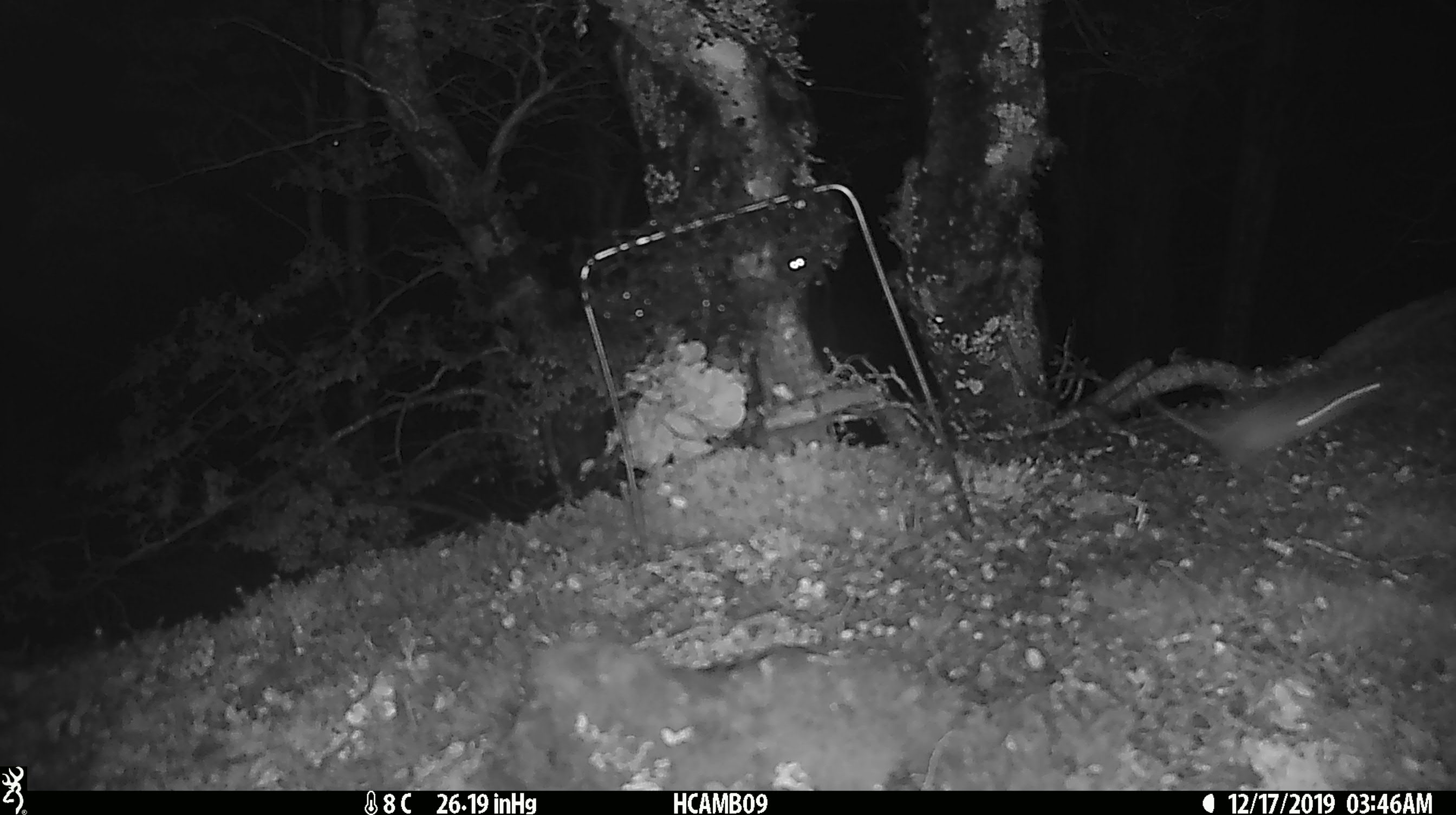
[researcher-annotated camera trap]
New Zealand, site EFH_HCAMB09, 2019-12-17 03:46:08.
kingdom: Animalia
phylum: Chordata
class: Mammalia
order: Rodentia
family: Muridae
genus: Mus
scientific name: Mus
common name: mouse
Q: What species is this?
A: Mouse (Mus).